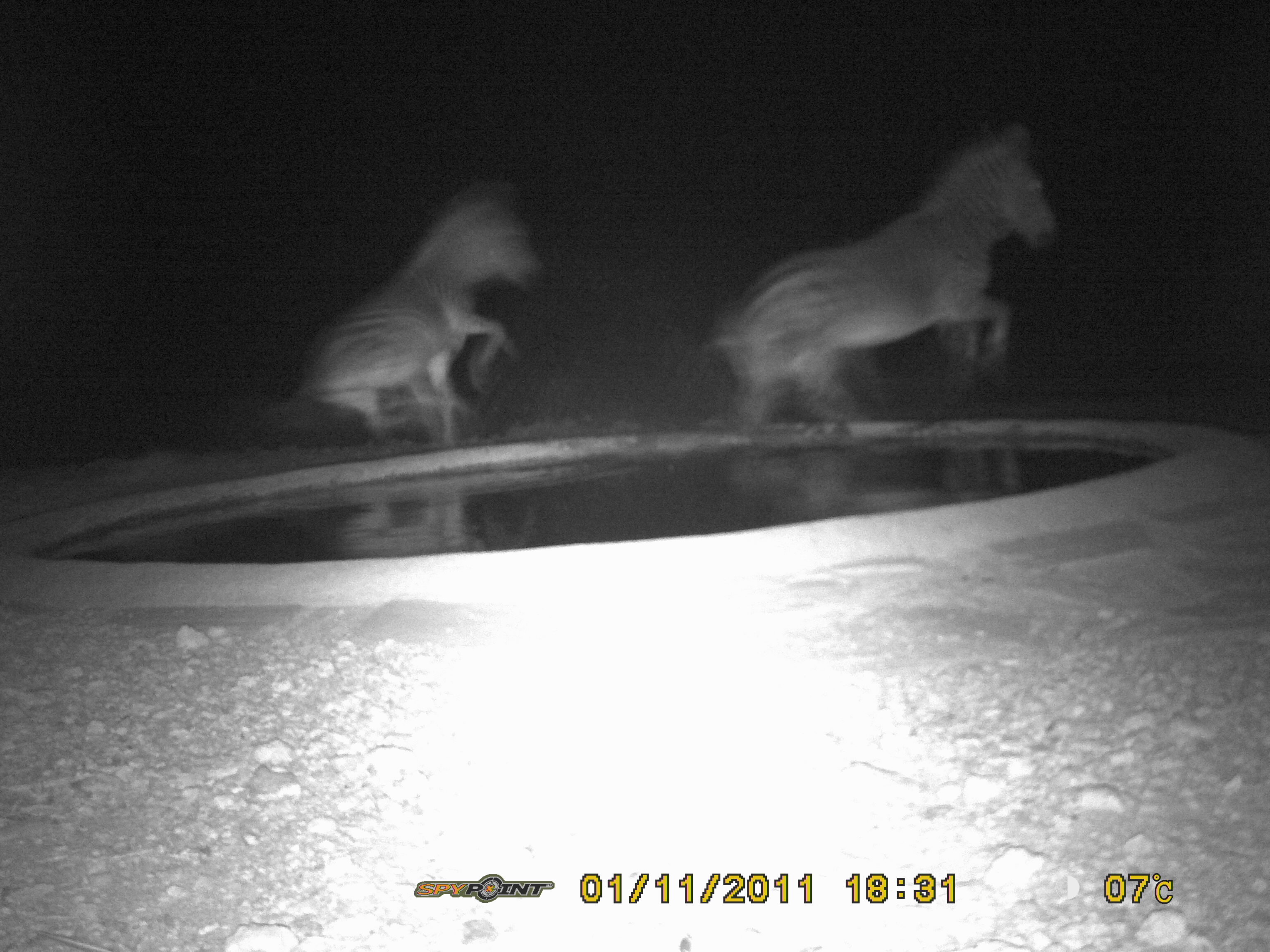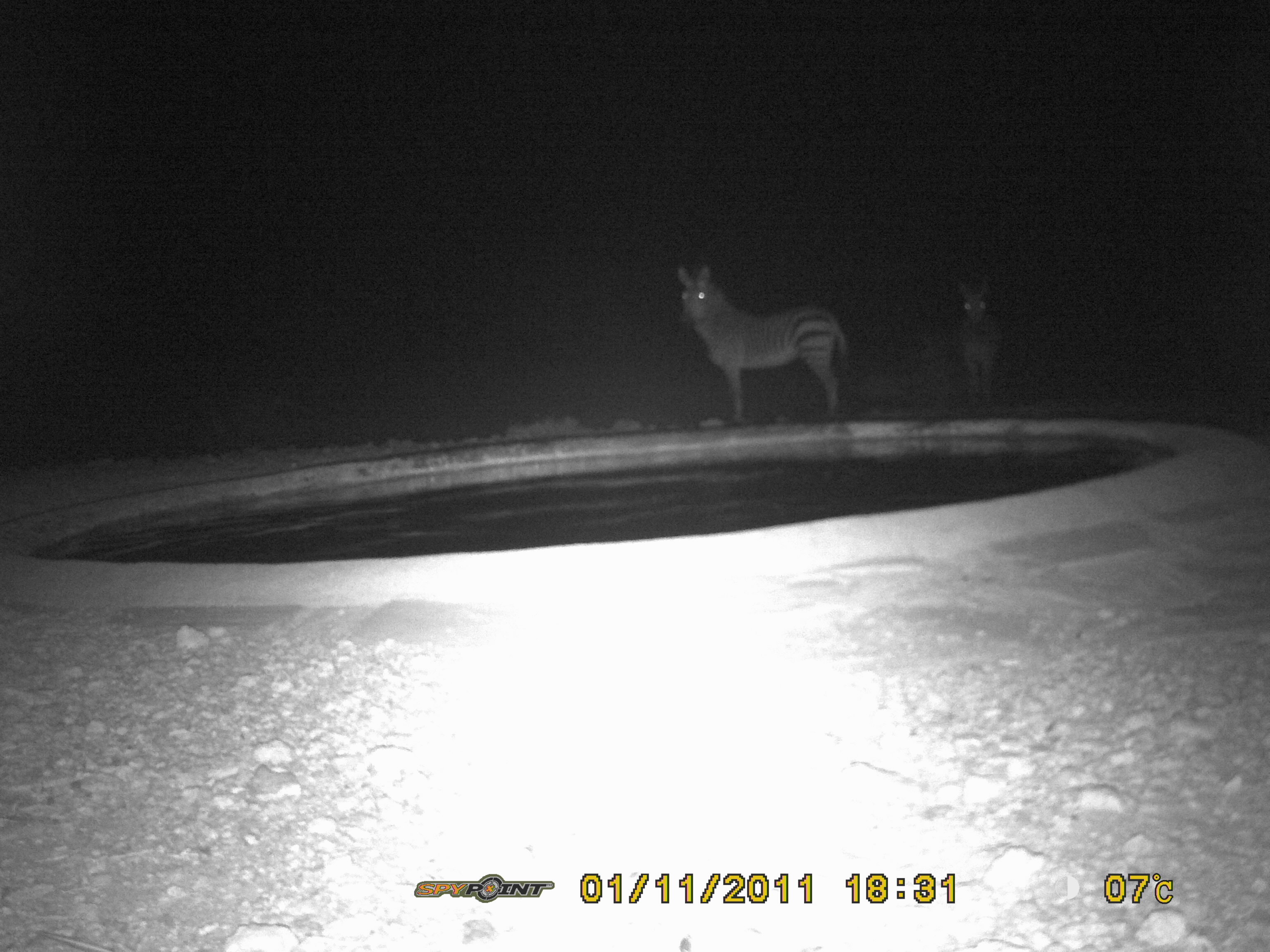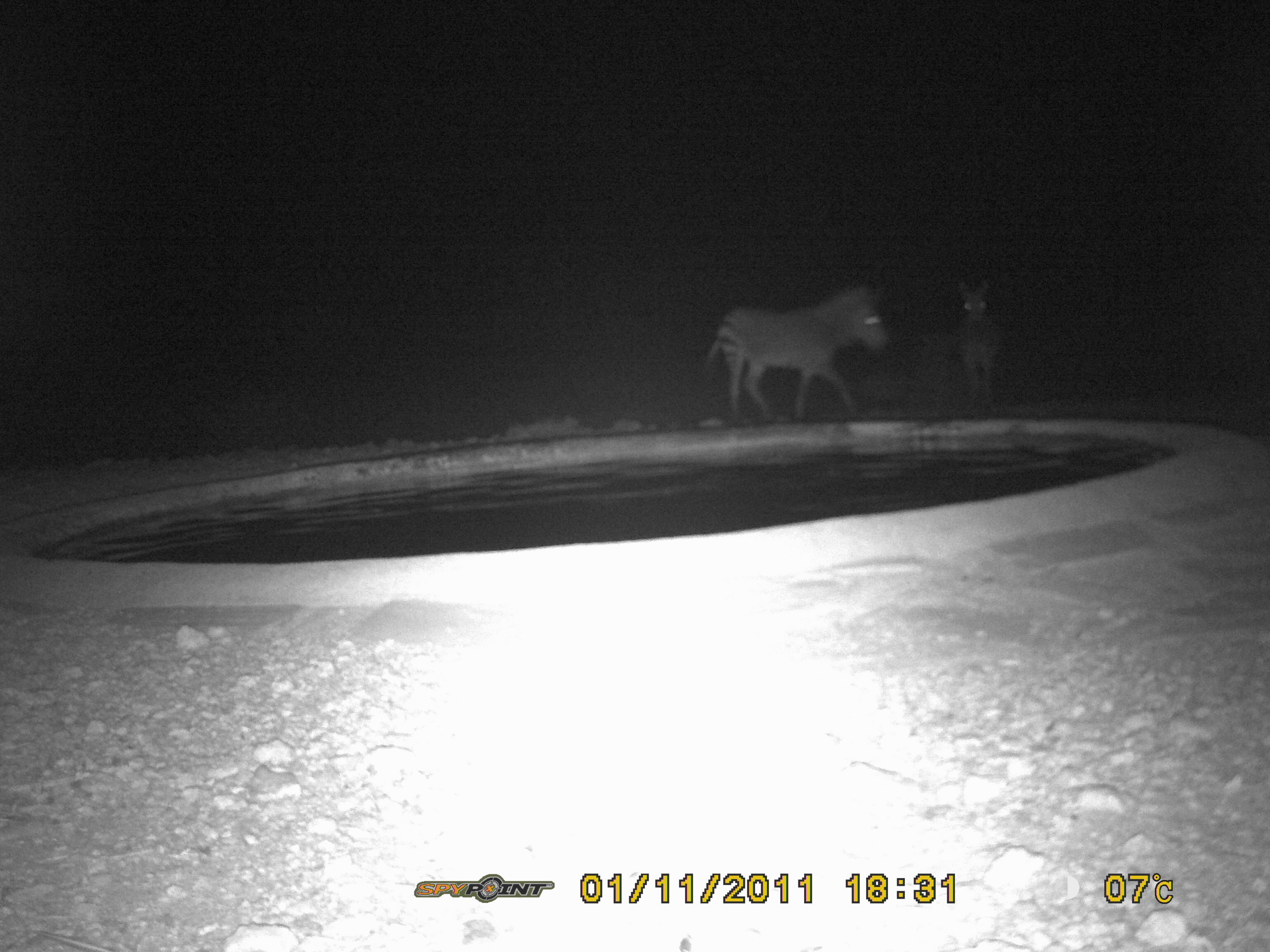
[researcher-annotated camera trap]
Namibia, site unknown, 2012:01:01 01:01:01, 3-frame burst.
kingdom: Animalia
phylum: Chordata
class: Mammalia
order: Perissodactyla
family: Equidae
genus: Equus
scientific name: Equus zebra hartmannae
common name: hartmann's mountain zebra